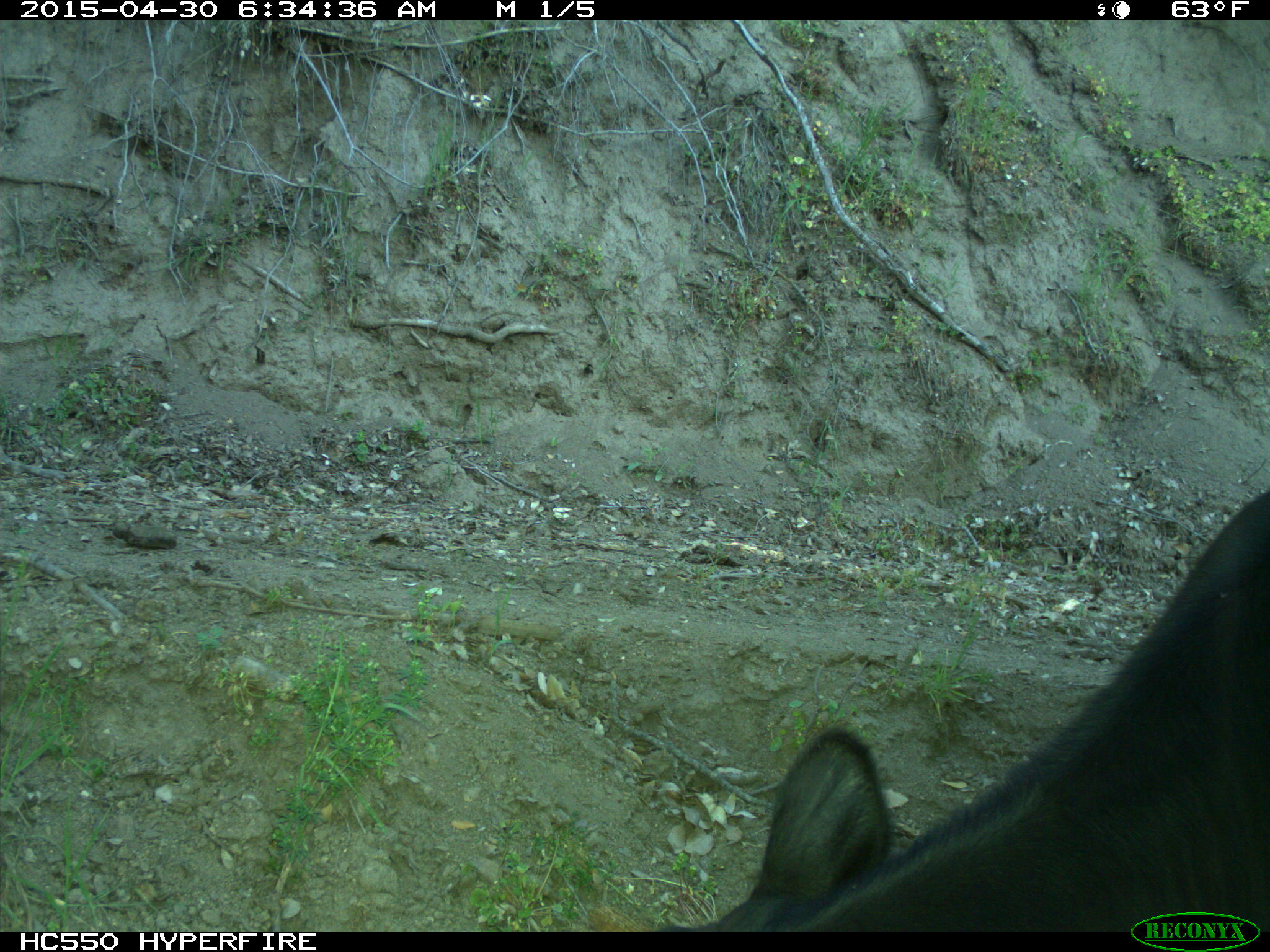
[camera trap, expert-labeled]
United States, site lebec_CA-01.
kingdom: Animalia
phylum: Chordata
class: Mammalia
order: Artiodactyla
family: Bovidae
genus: Bos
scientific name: Bos taurus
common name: domestic cow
Bos taurus (domestic cow).